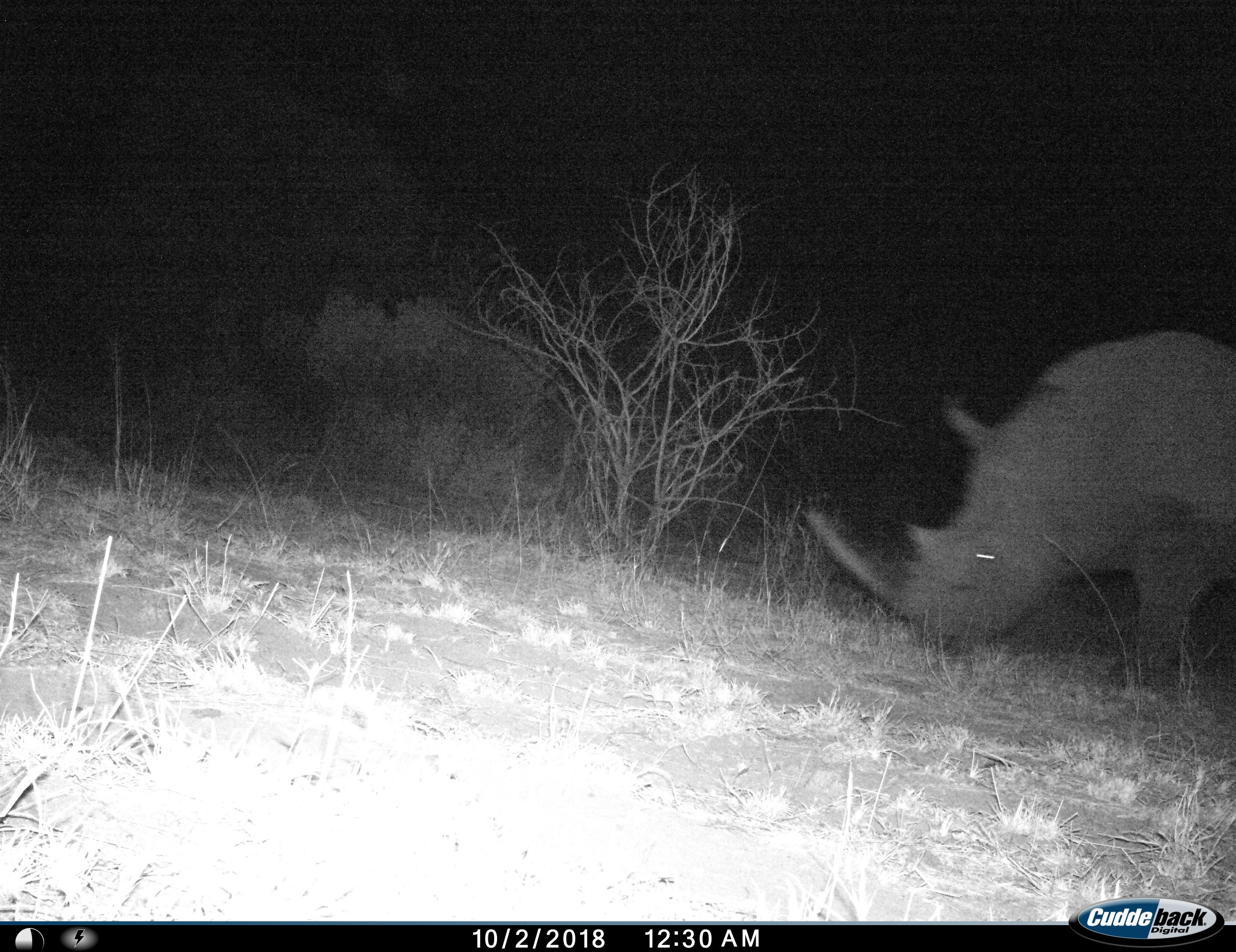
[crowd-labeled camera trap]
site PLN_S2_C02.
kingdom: Animalia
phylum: Chordata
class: Mammalia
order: Perissodactyla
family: Rhinocerotidae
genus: Ceratotherium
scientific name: Ceratotherium simum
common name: white rhinoceros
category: rhinoceroswhite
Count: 1.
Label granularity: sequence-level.